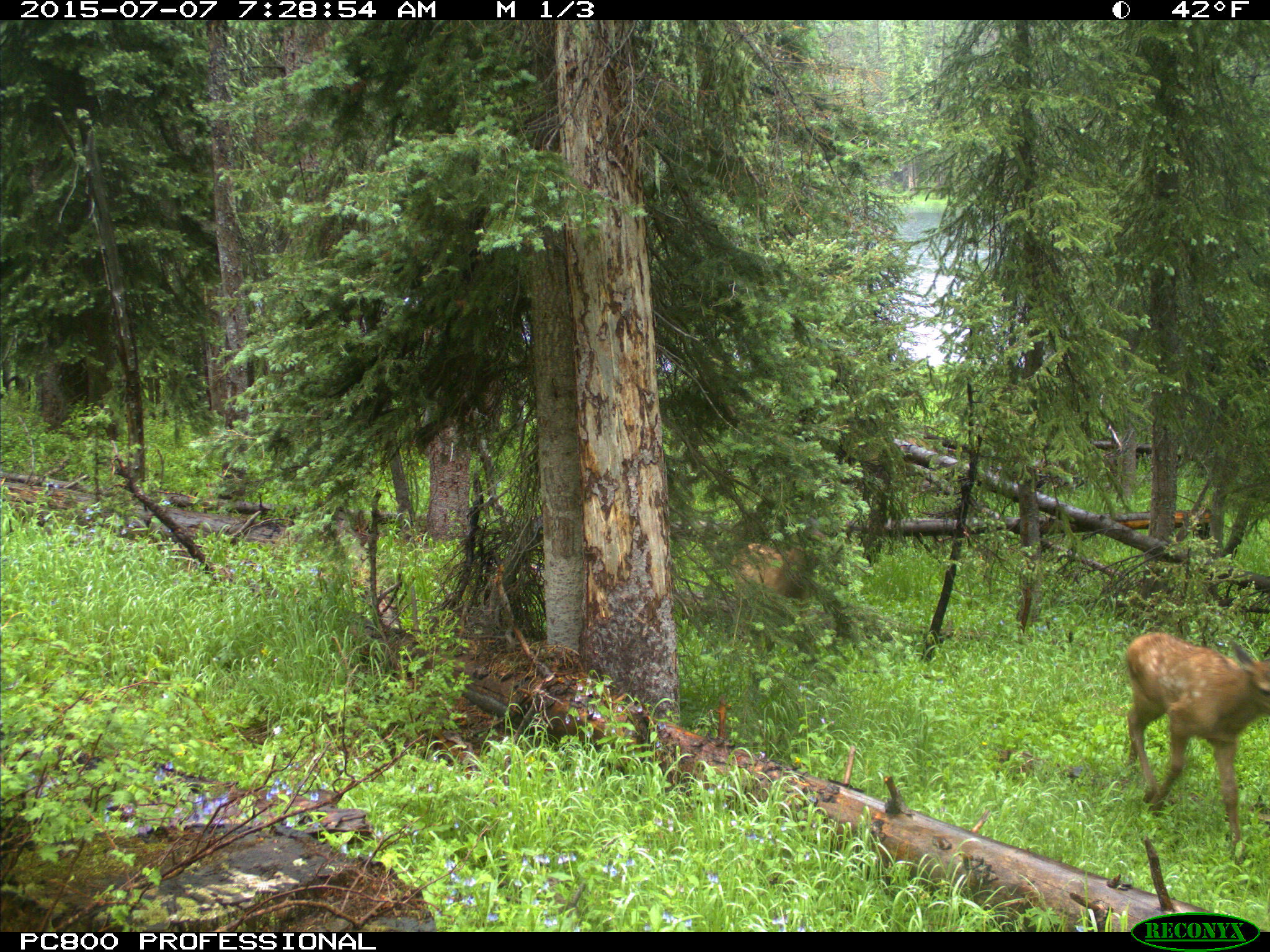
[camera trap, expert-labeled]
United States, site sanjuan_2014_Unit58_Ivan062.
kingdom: Animalia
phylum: Chordata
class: Mammalia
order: Artiodactyla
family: Cervidae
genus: Cervus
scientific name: Cervus elaphus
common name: red deer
Cervus elaphus (red deer).